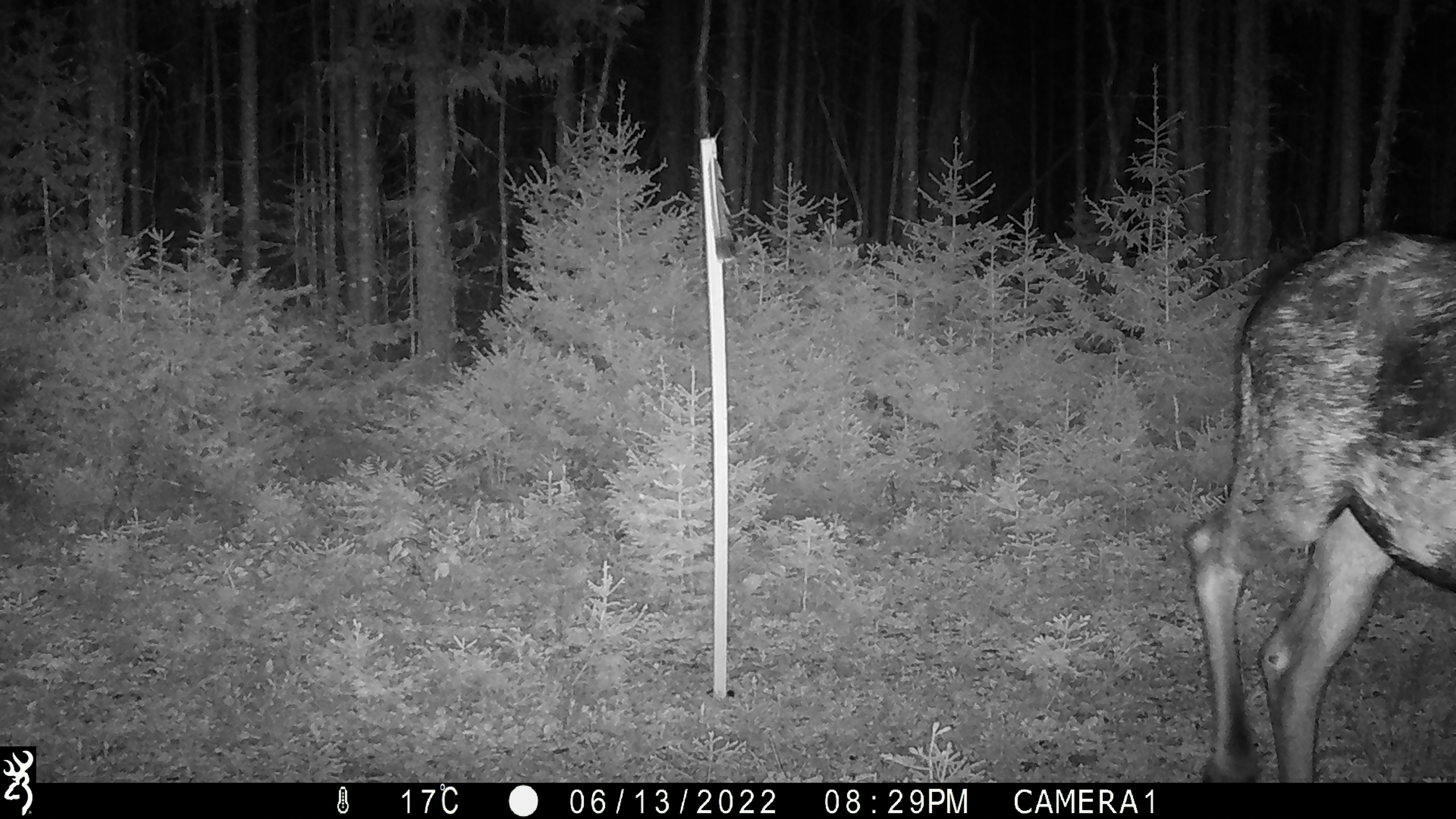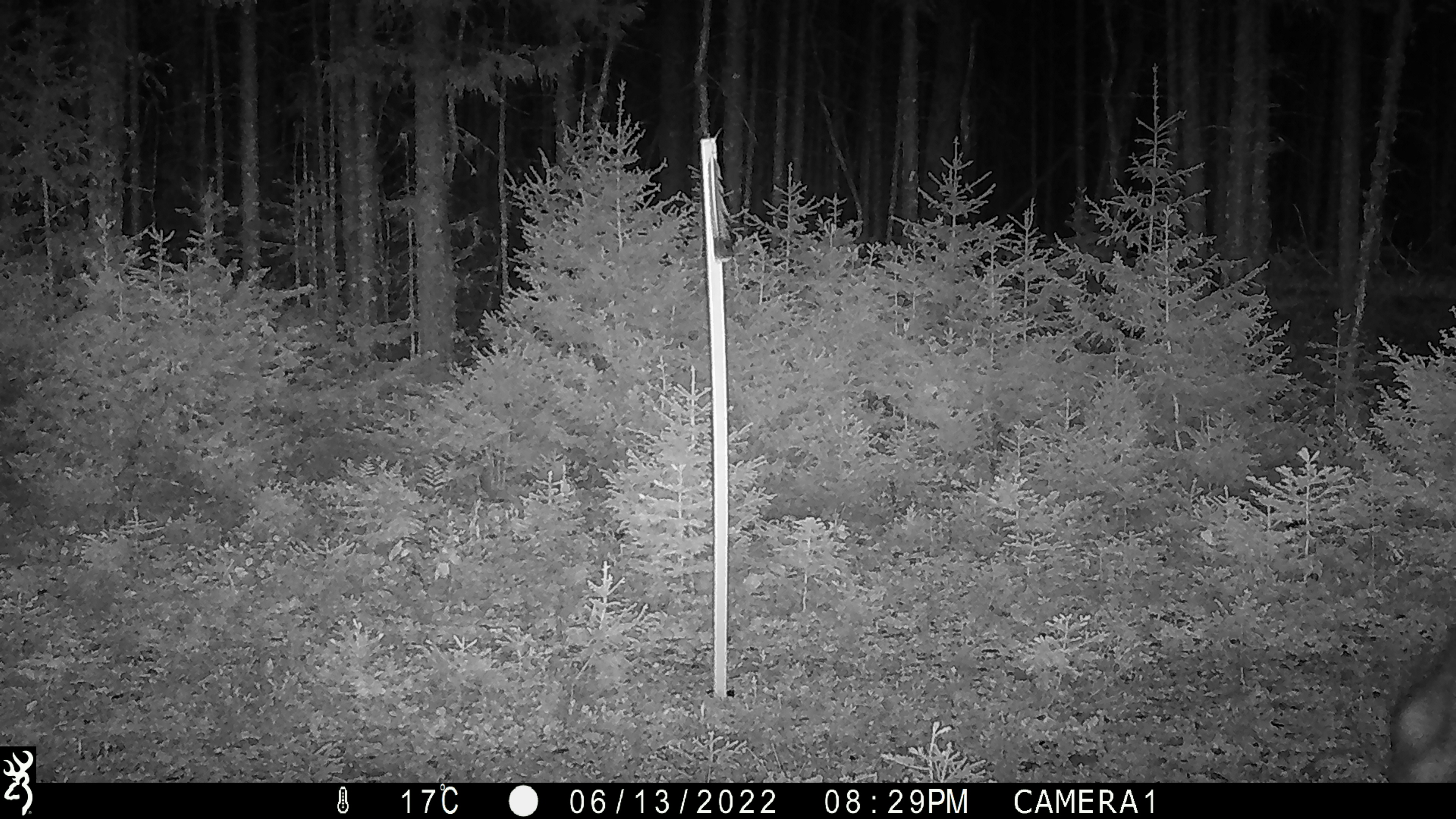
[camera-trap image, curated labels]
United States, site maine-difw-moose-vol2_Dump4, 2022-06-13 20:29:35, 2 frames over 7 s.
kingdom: Animalia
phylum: Chordata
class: Mammalia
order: Artiodactyla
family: Cervidae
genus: Alces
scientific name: Alces alces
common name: moose